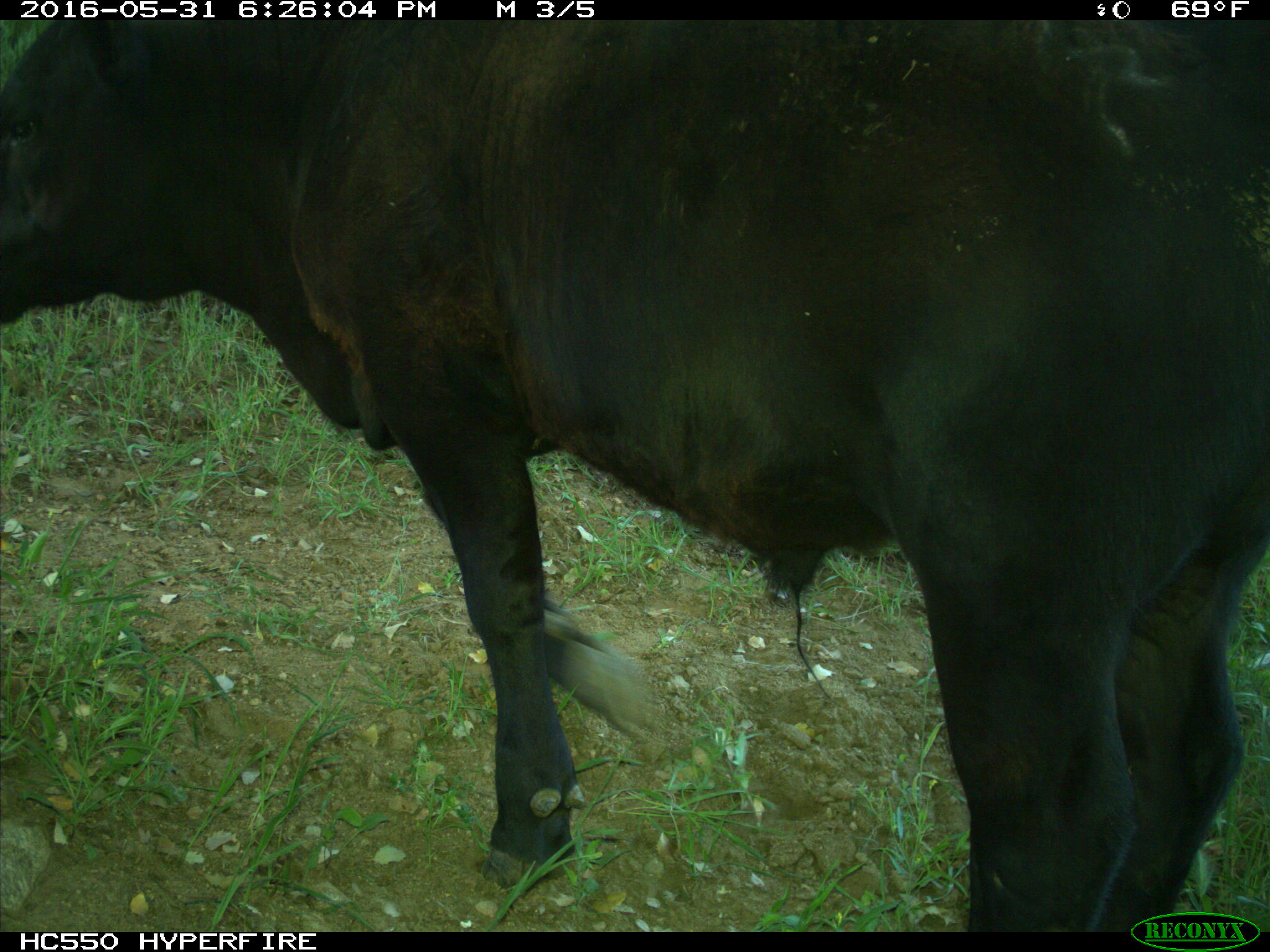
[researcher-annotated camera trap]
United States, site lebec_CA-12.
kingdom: Animalia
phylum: Chordata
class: Mammalia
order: Artiodactyla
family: Bovidae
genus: Bos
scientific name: Bos taurus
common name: domestic cow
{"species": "Bos taurus (domestic cow)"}